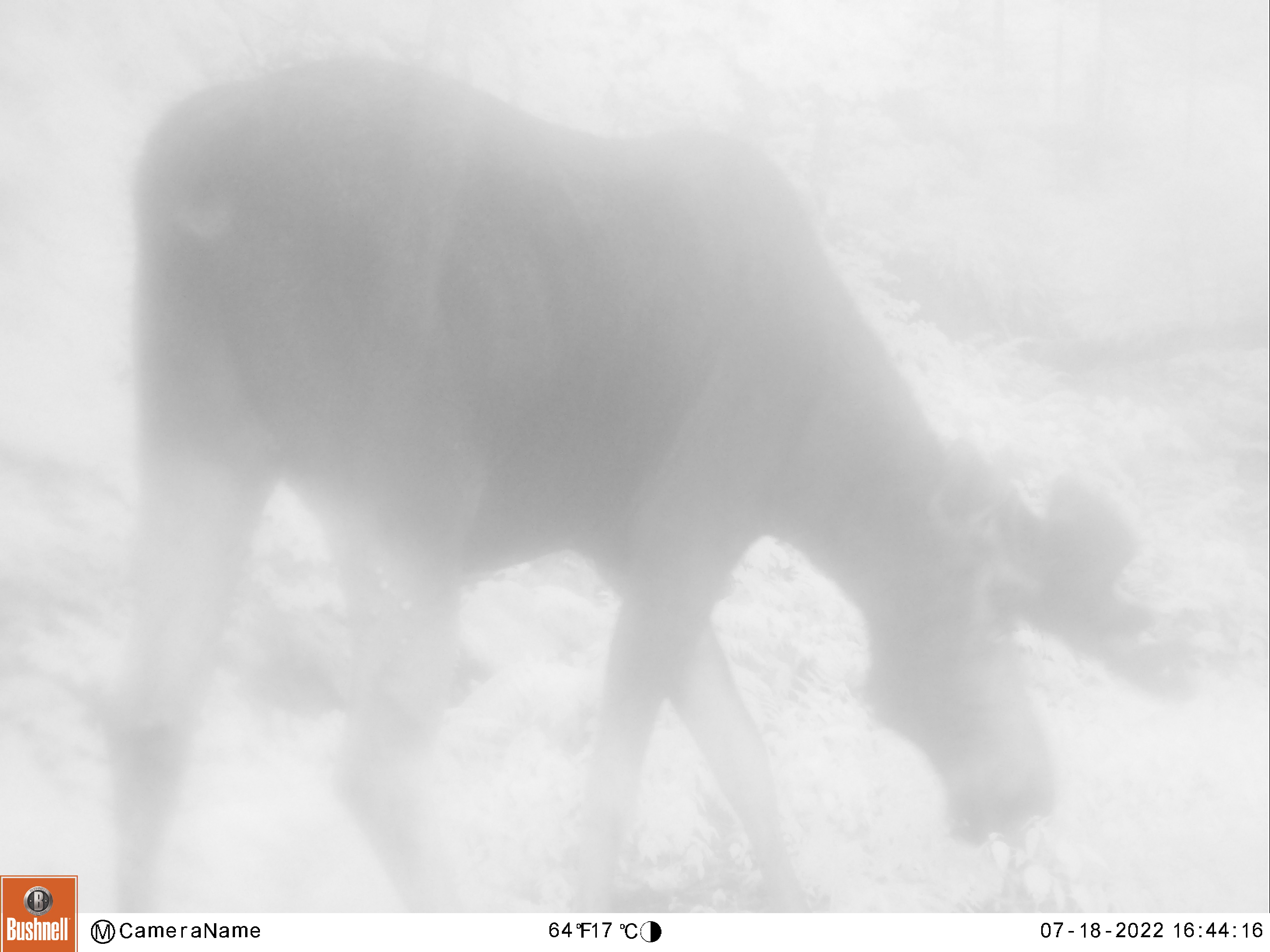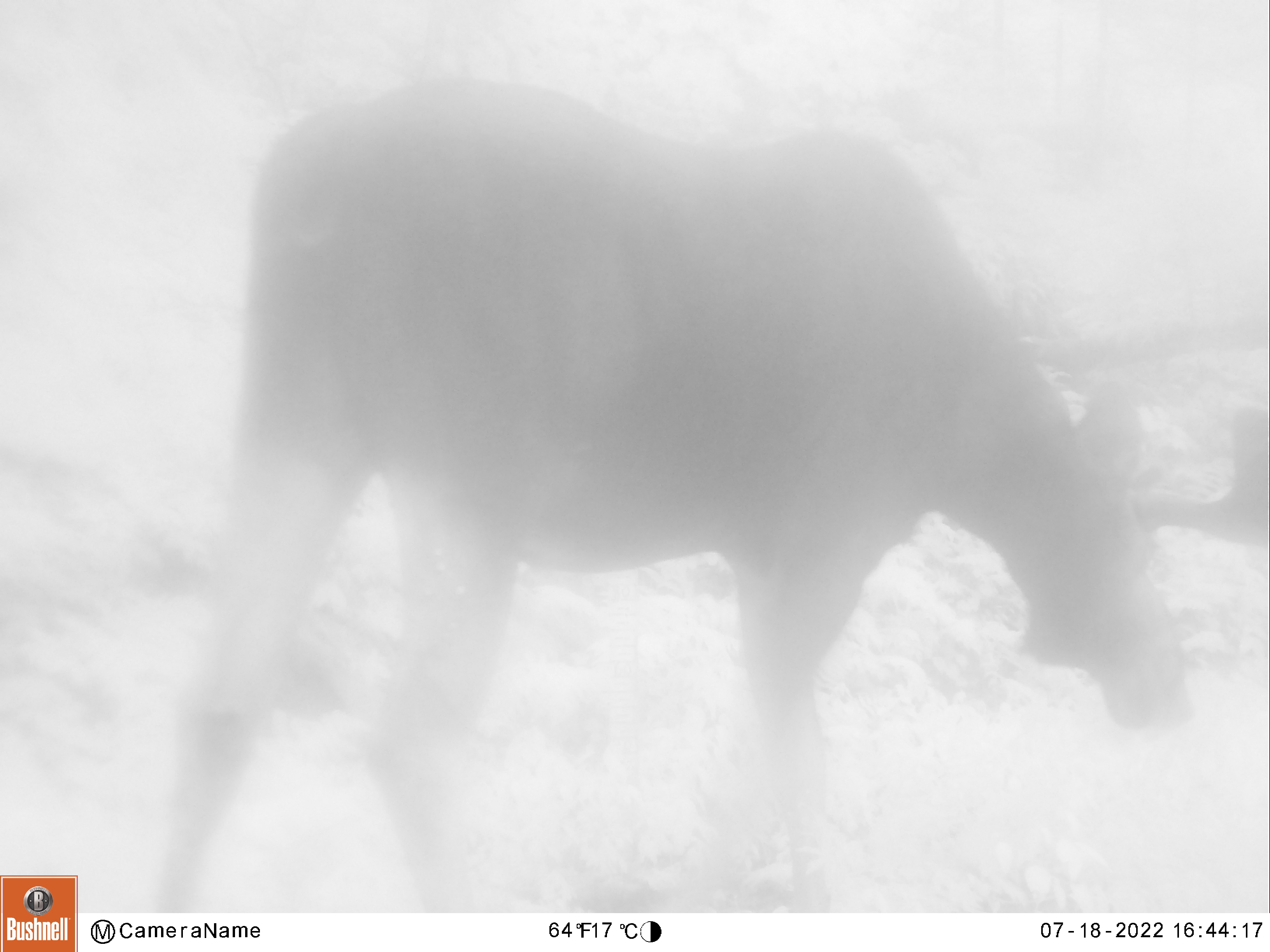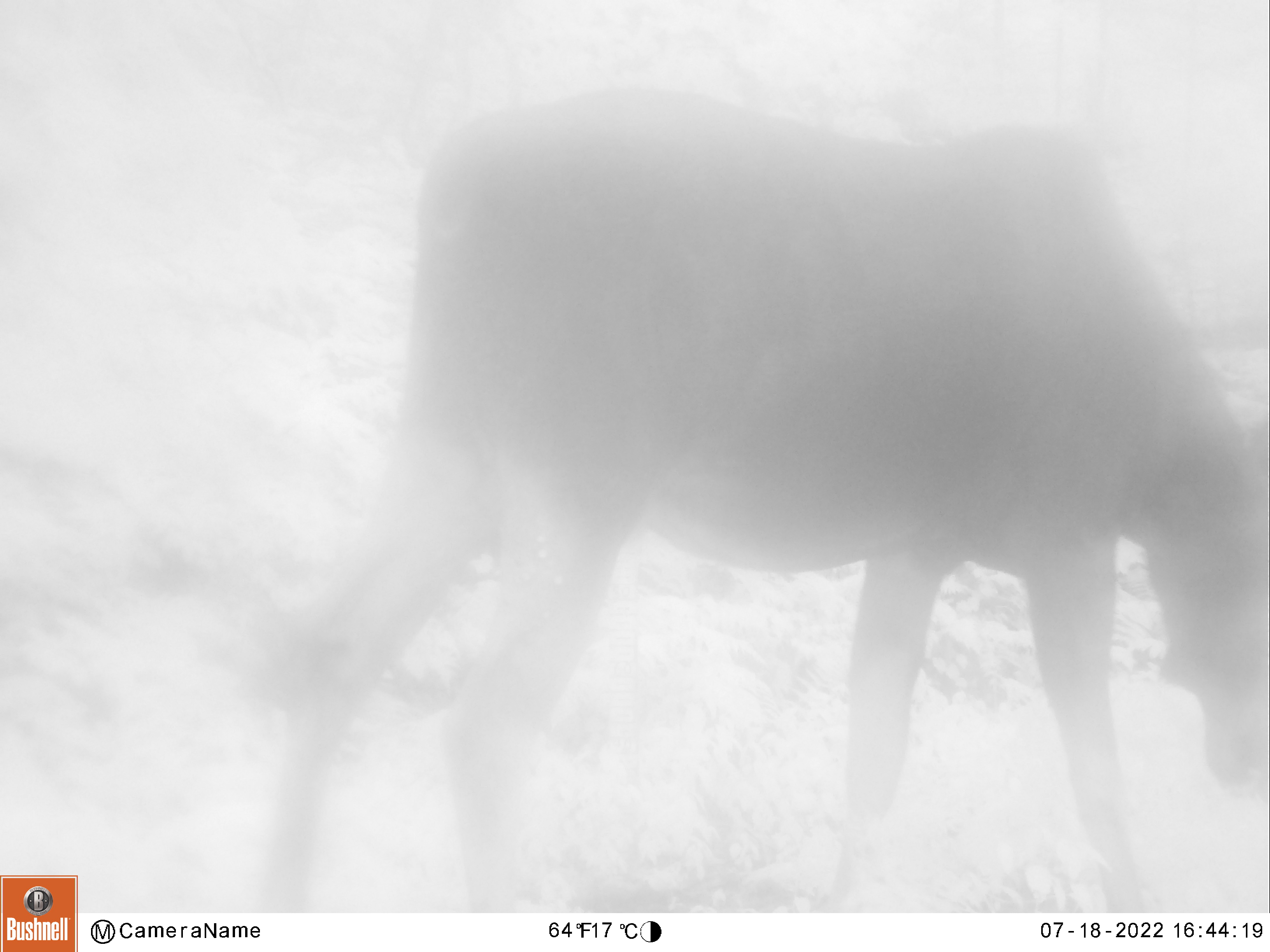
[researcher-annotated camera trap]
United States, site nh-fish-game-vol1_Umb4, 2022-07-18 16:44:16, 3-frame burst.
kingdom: Animalia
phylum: Chordata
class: Mammalia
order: Artiodactyla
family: Cervidae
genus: Alces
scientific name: Alces alces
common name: moose